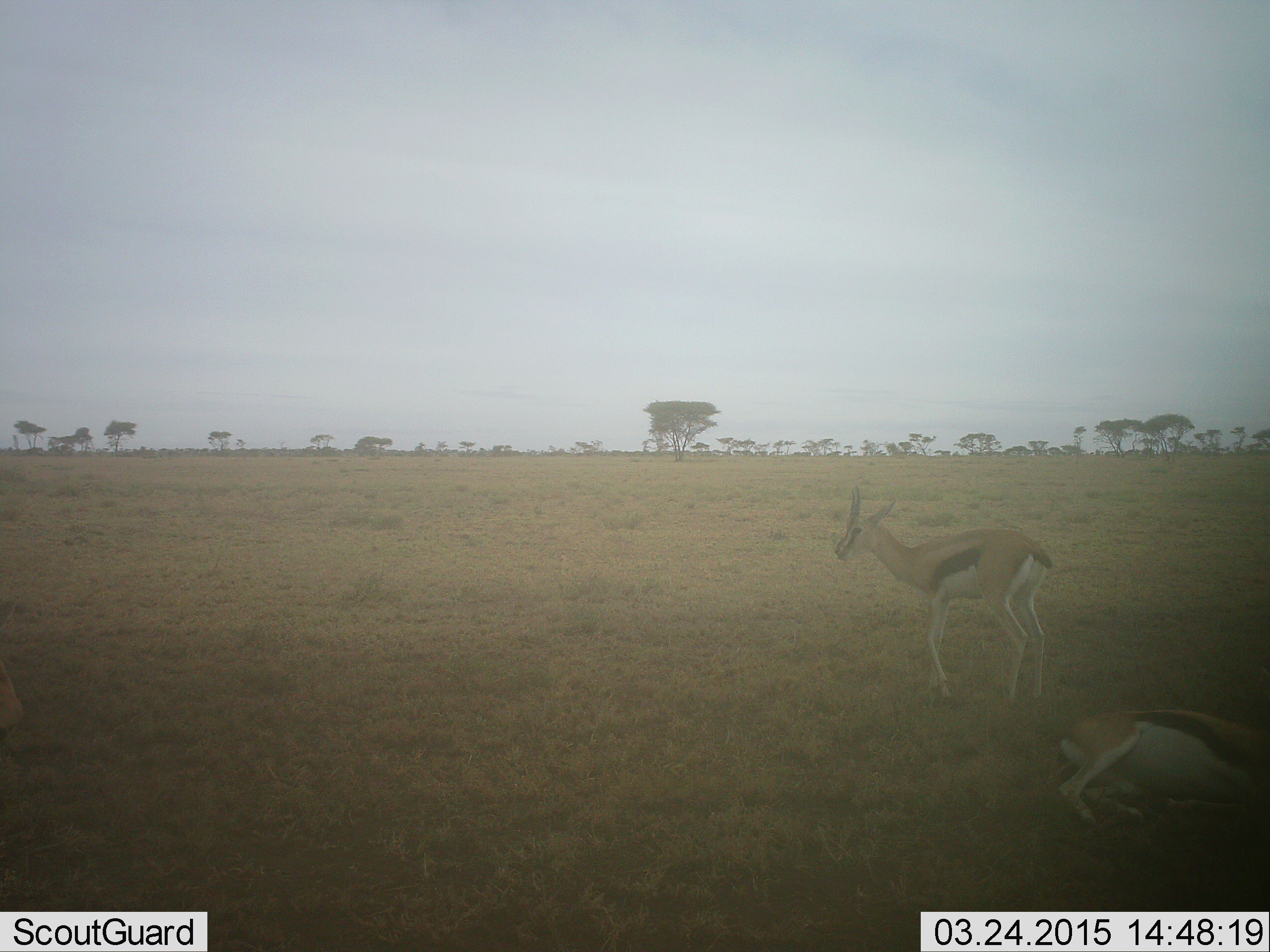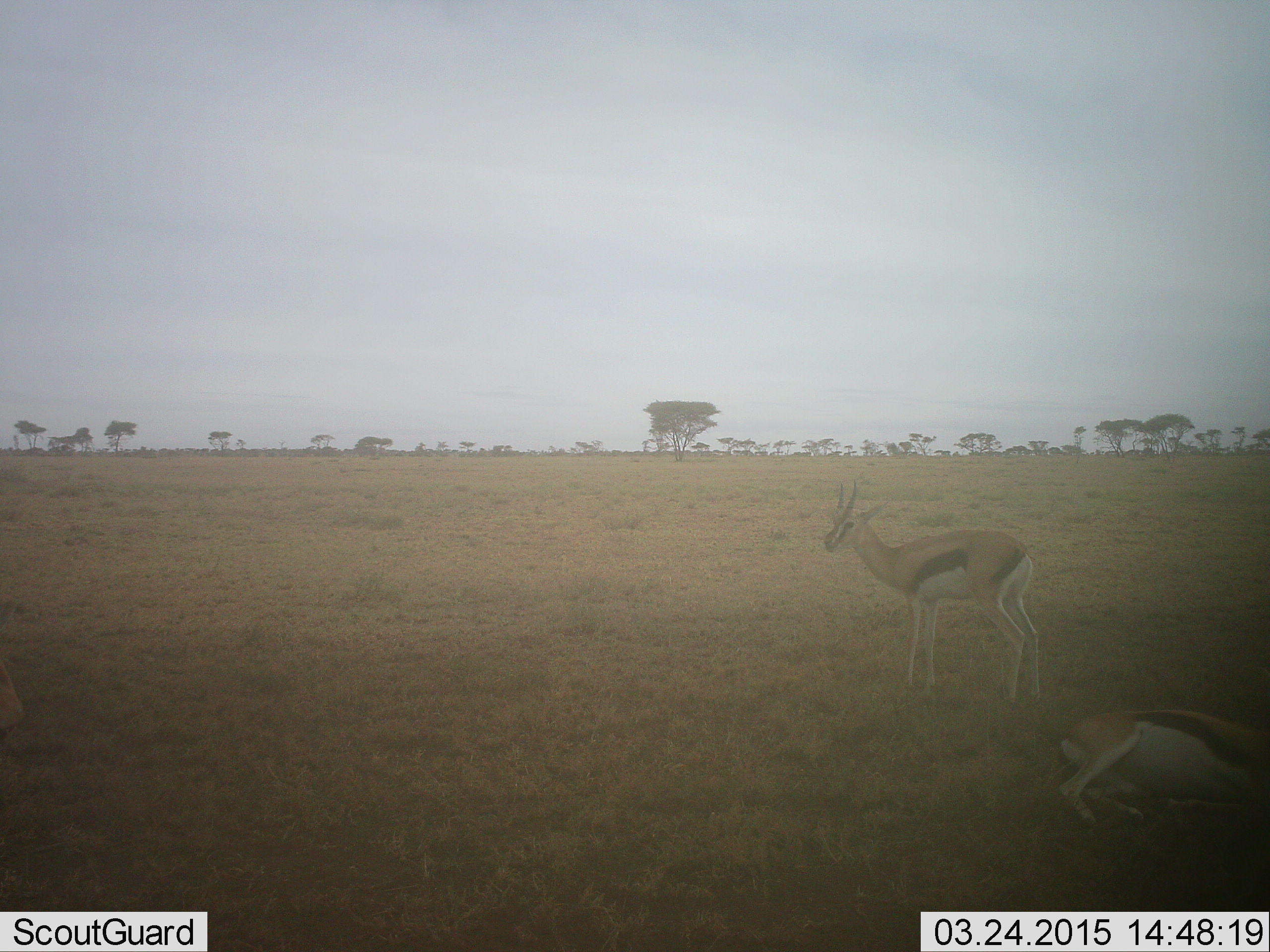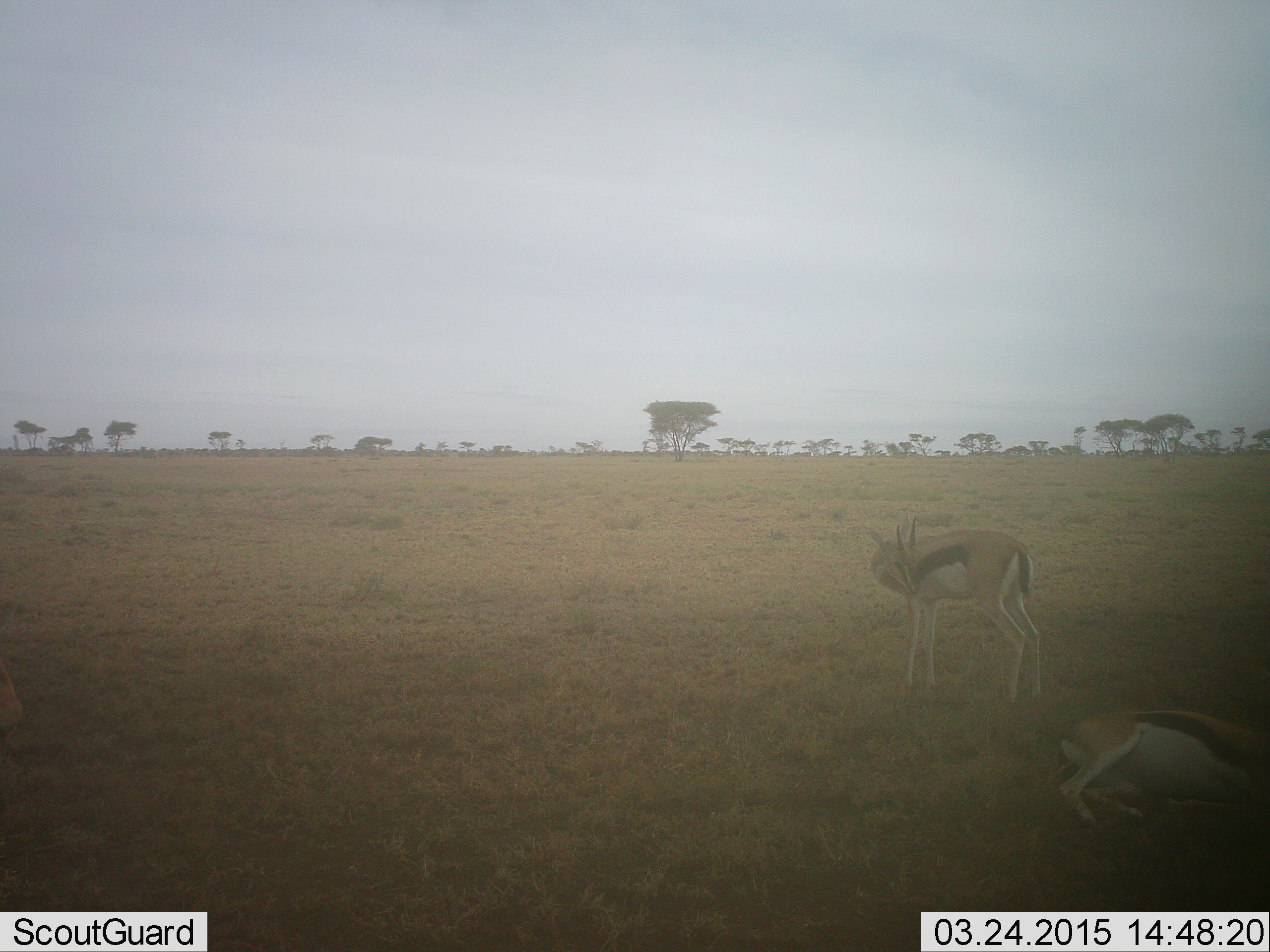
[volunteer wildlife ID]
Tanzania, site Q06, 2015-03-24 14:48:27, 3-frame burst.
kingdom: Animalia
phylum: Chordata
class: Mammalia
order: Artiodactyla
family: Bovidae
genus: Eudorcas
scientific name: Eudorcas thomsonii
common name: thomson's gazelle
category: gazellethomsons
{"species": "gazellethomsons (thomson's gazelle) (Eudorcas thomsonii)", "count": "2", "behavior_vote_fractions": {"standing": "100%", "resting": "70%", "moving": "10%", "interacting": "0%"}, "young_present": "10%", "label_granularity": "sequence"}